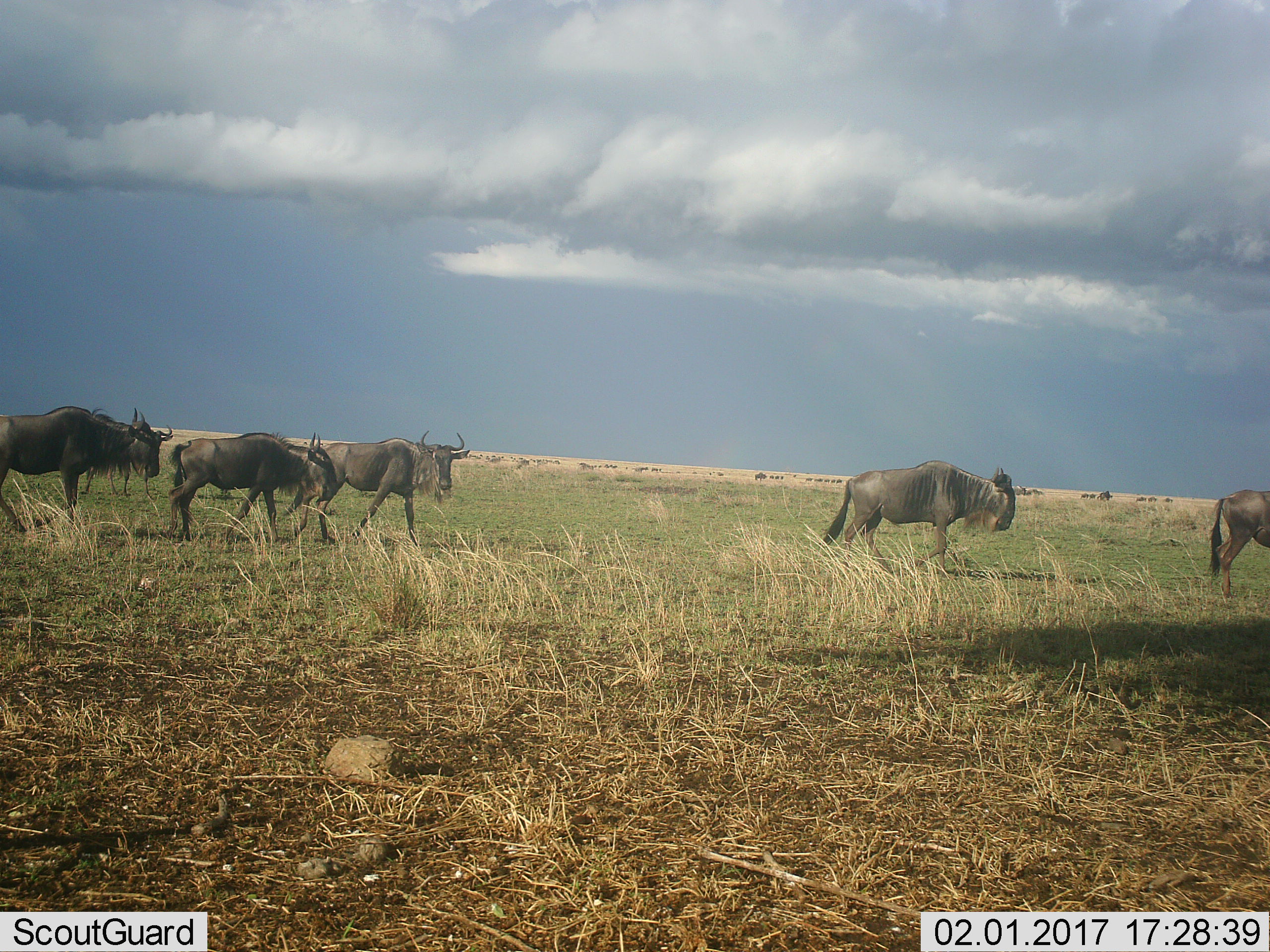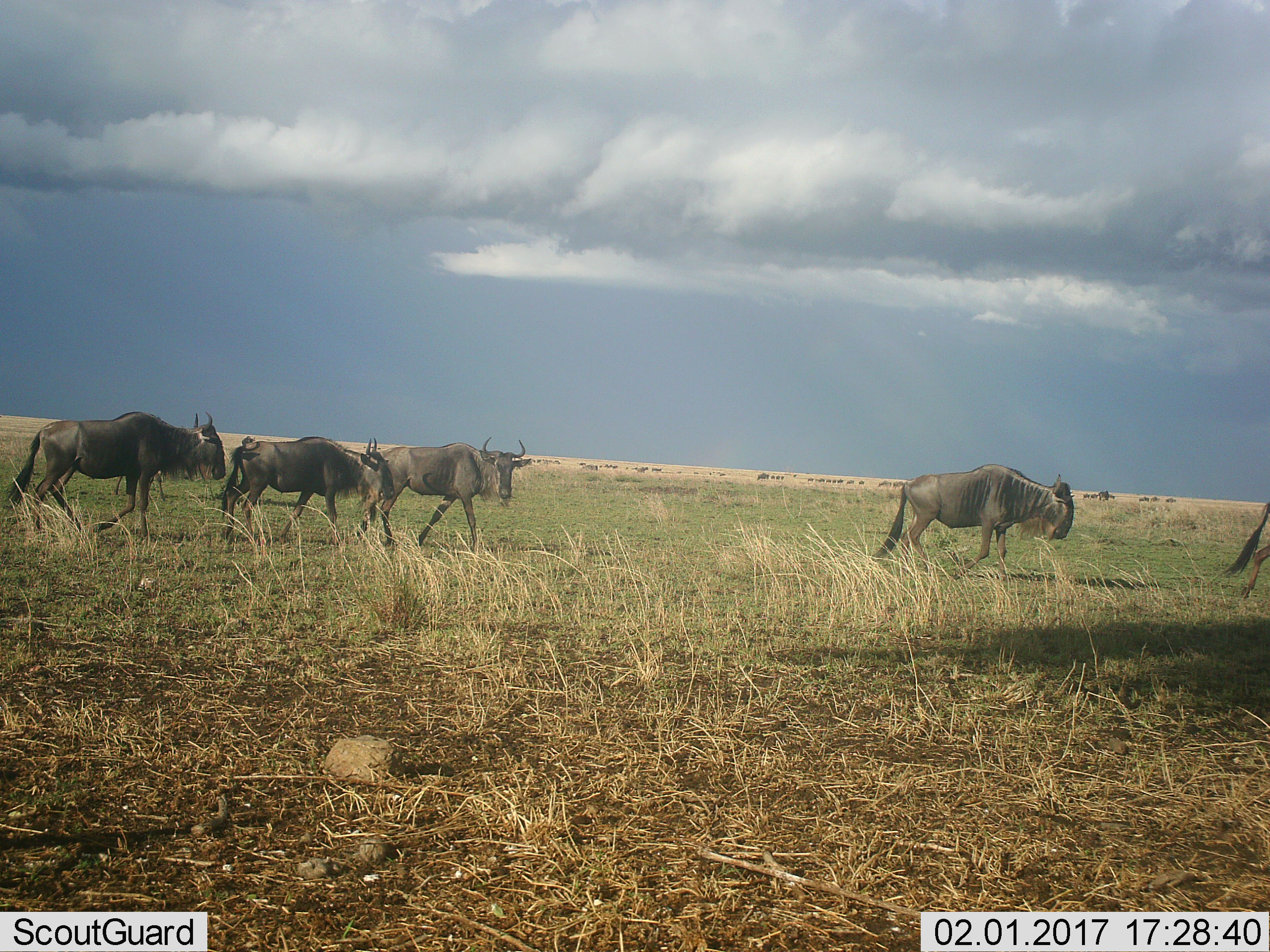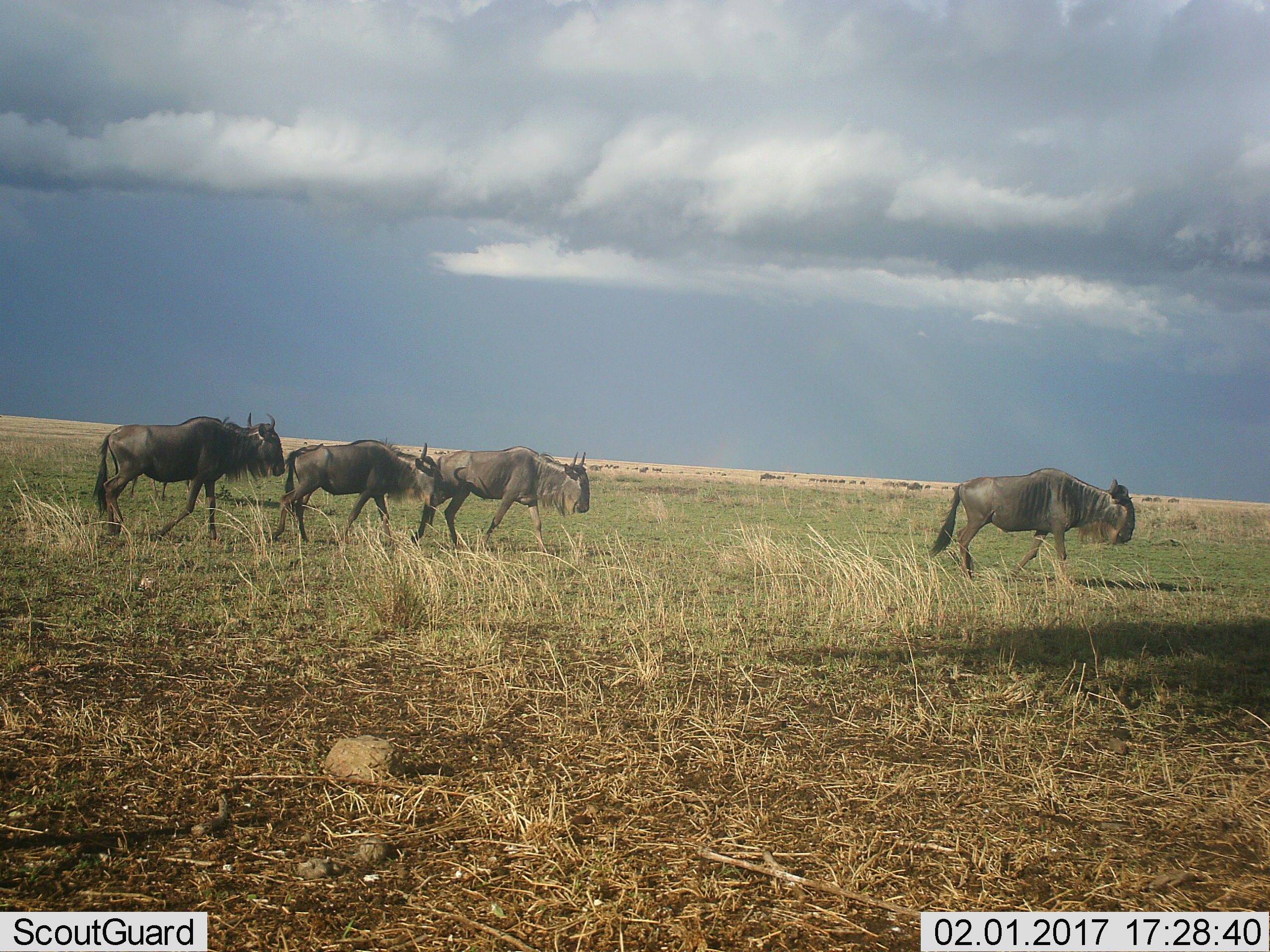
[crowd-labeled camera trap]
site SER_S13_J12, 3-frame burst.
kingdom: Animalia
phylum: Chordata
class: Mammalia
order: Artiodactyla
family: Bovidae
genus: Connochaetes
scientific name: Connochaetes taurinus taurinus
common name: blue wildebeest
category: wildebeestblue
Wildebeestblue (blue wildebeest) (Connochaetes taurinus taurinus), count 5. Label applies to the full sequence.